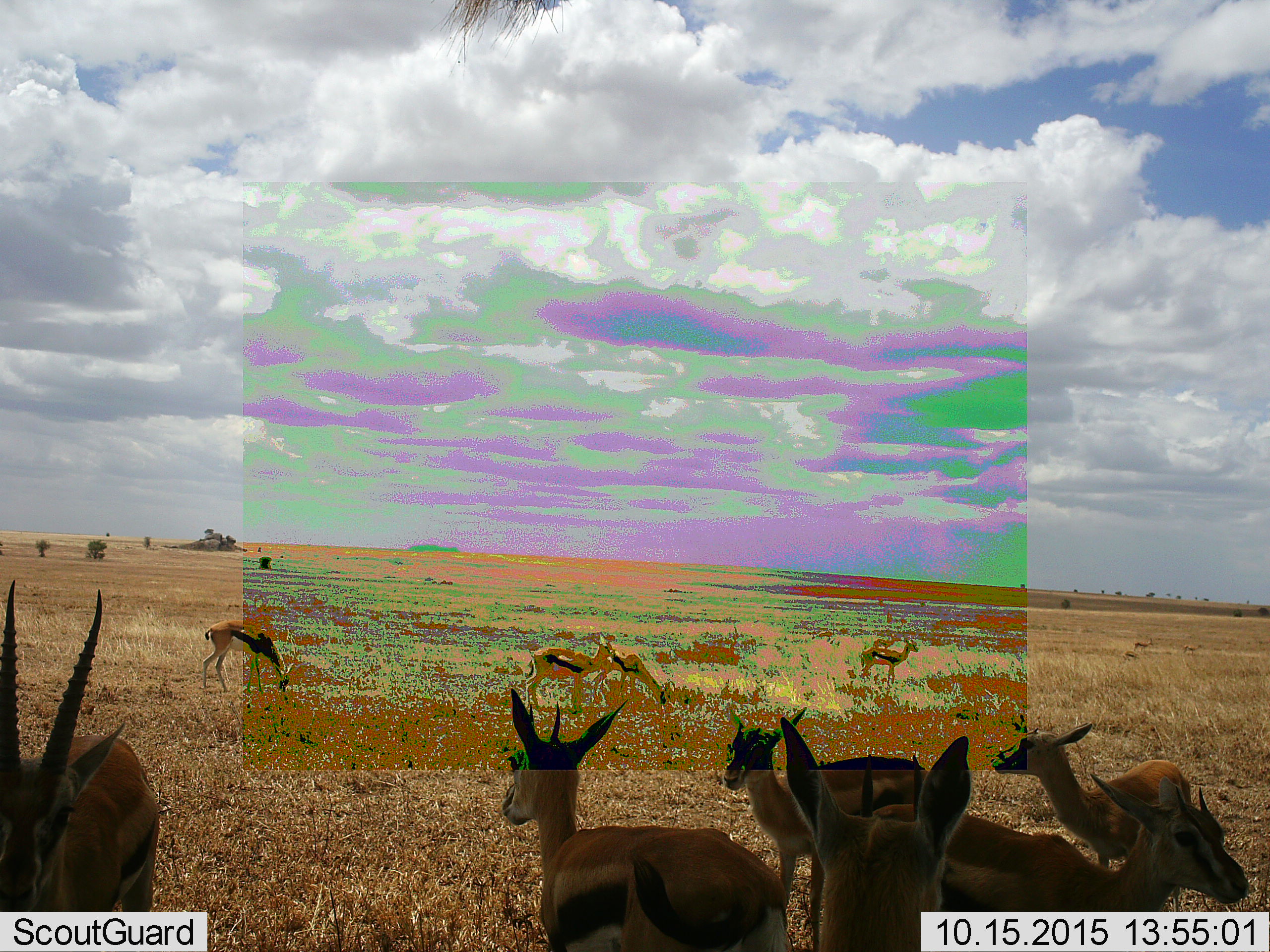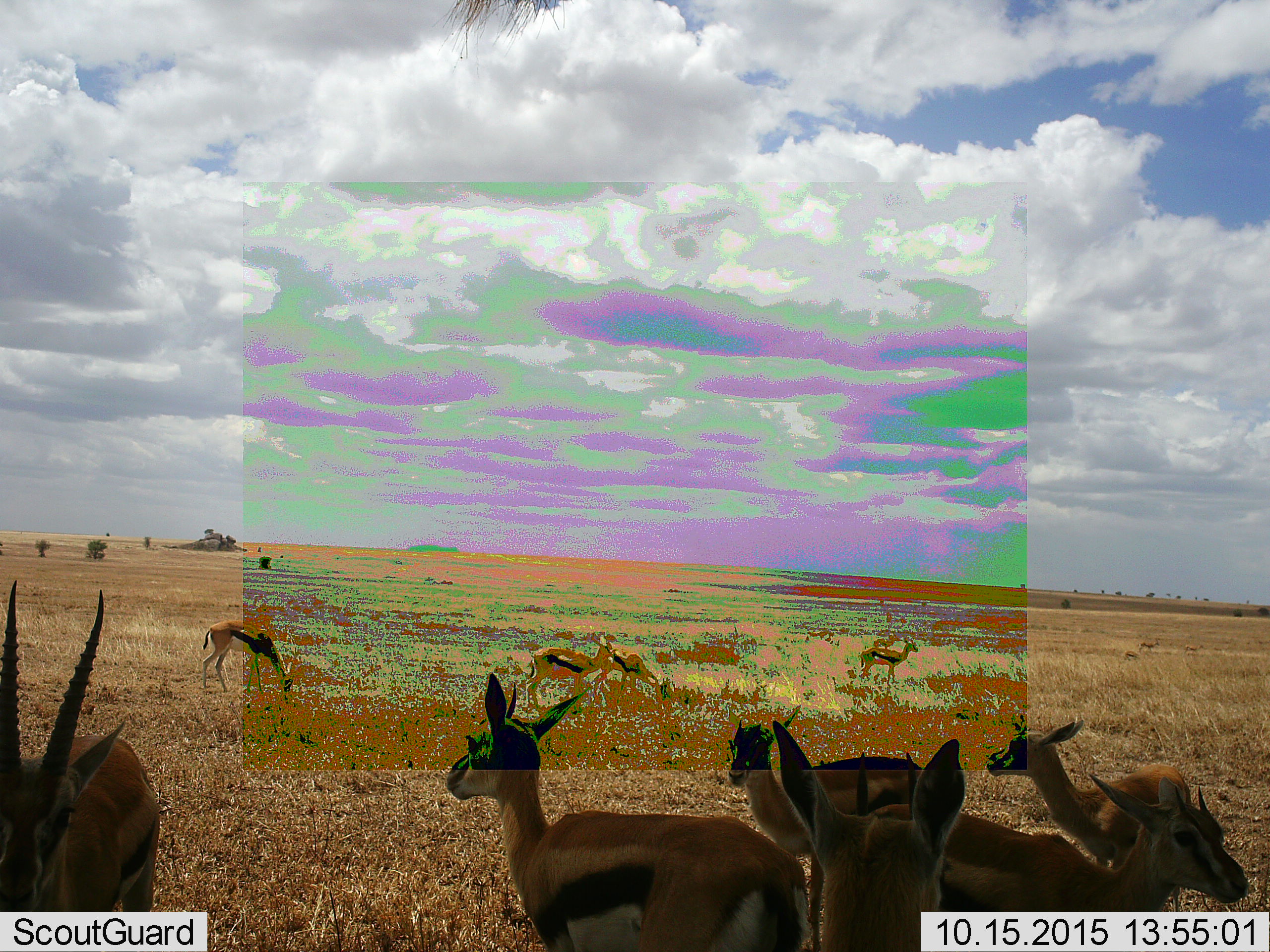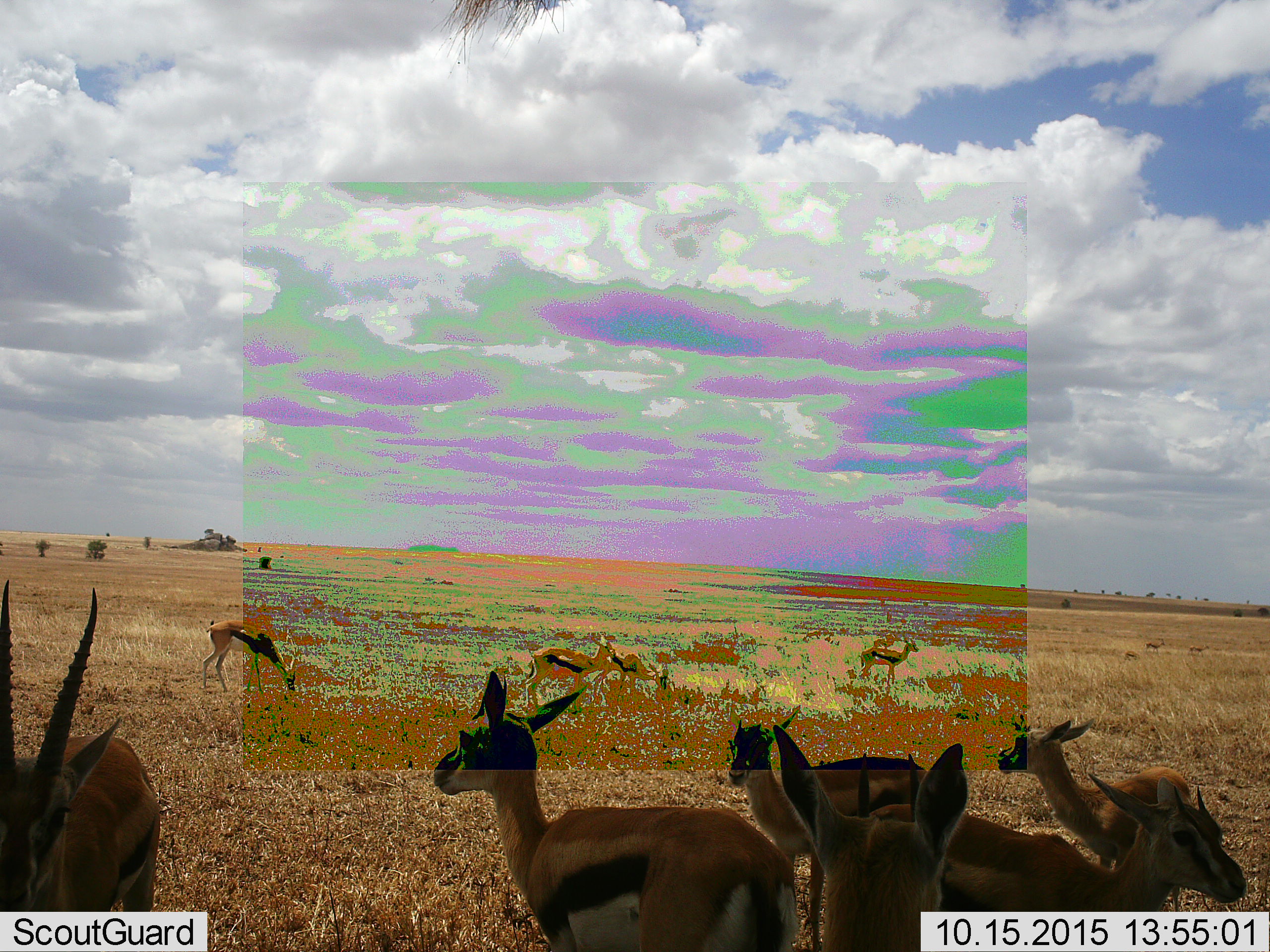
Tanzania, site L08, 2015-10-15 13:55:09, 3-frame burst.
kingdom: Animalia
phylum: Chordata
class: Mammalia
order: Artiodactyla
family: Bovidae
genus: Eudorcas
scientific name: Eudorcas thomsonii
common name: thomson's gazelle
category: gazellethomsons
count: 11-50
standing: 80%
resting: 10%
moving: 30%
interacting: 0%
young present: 0%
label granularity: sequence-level